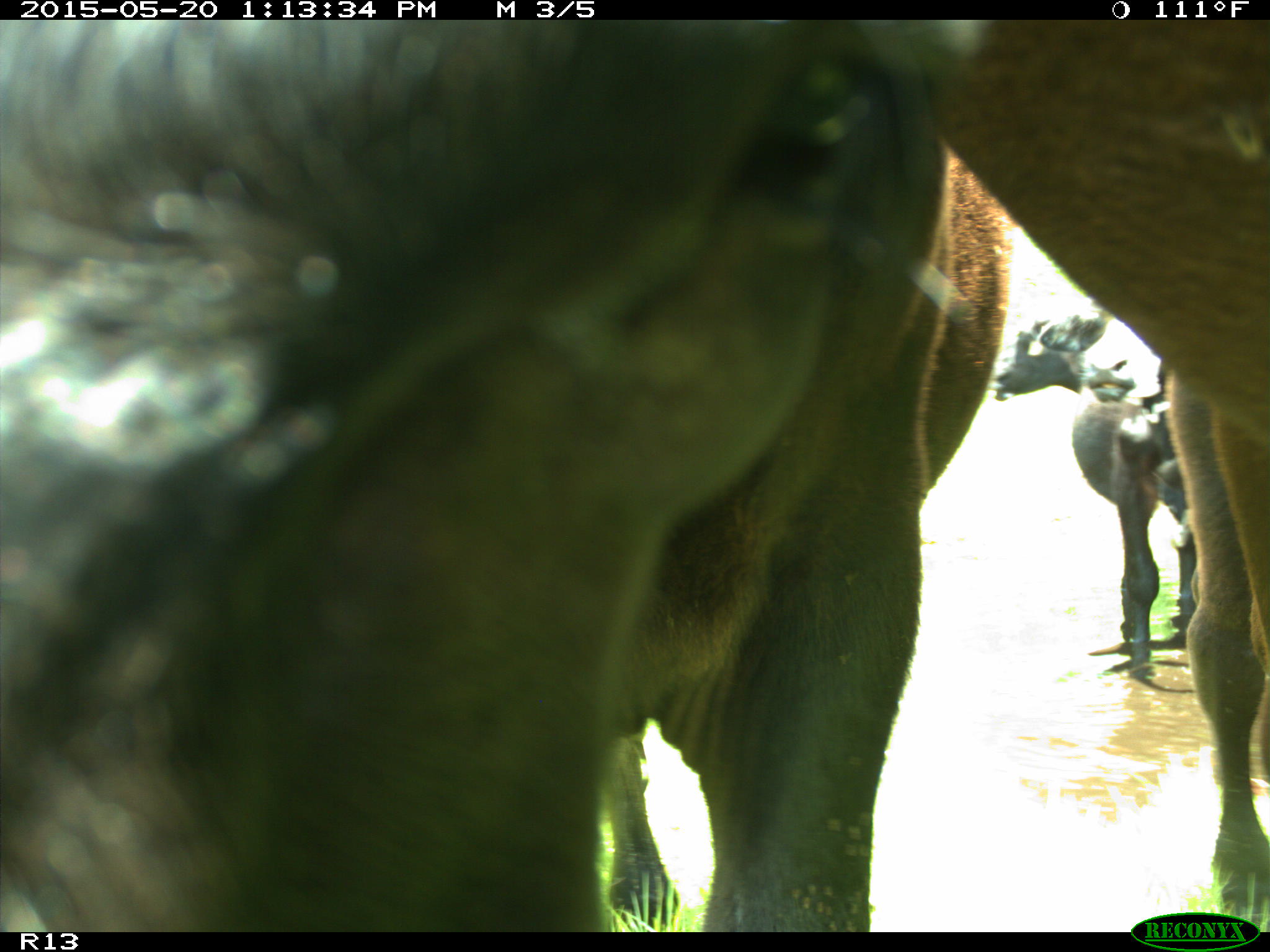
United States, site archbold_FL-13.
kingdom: Animalia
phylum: Chordata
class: Mammalia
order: Artiodactyla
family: Bovidae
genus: Bos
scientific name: Bos taurus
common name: domestic cow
Bos taurus (domestic cow).